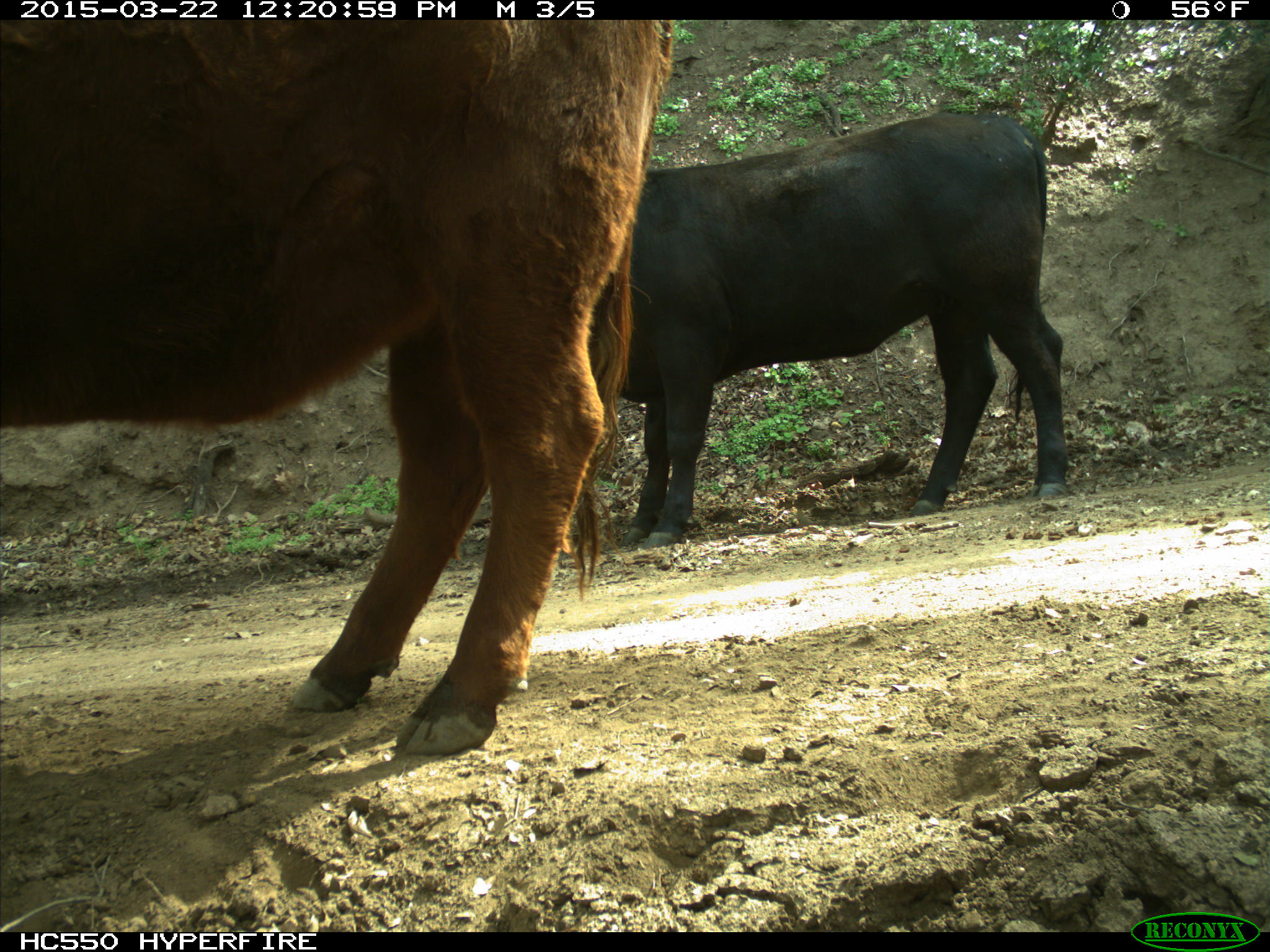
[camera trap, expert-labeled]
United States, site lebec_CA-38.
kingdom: Animalia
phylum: Chordata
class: Mammalia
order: Artiodactyla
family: Bovidae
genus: Bos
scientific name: Bos taurus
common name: domestic cow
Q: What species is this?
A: Bos taurus (domestic cow).